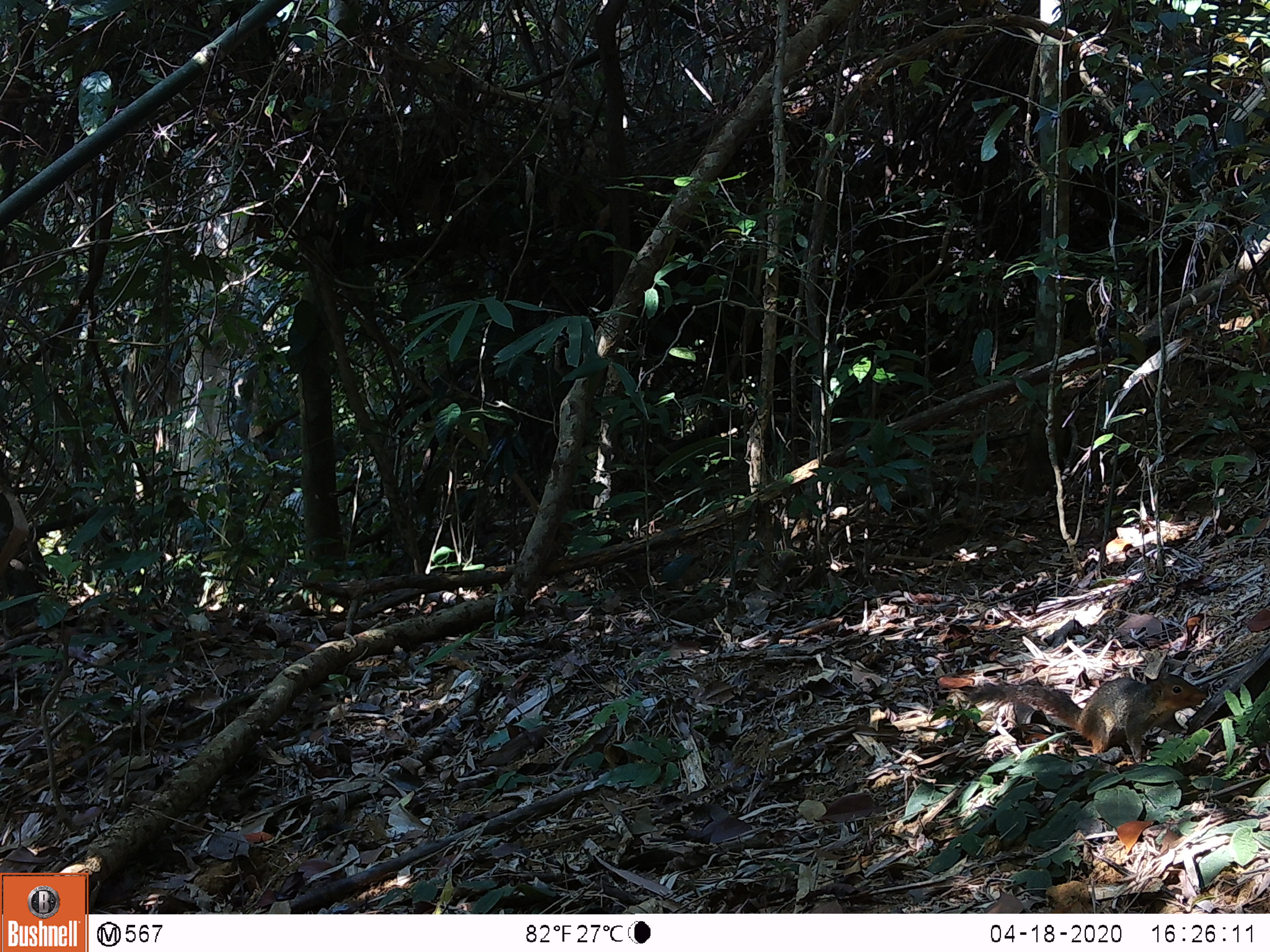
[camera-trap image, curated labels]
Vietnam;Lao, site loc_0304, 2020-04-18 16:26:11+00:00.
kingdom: Animalia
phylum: Chordata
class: Mammalia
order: Rodentia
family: Sciuridae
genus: Dremomys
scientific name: Dremomys rufigenis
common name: red-cheeked squirrel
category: red cheeked squirrel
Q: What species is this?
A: Red cheeked squirrel (red-cheeked squirrel) (Dremomys rufigenis).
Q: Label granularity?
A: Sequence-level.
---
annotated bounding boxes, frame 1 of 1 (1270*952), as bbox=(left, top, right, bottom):
red cheeked squirrel: bbox=(965, 670, 1208, 763)